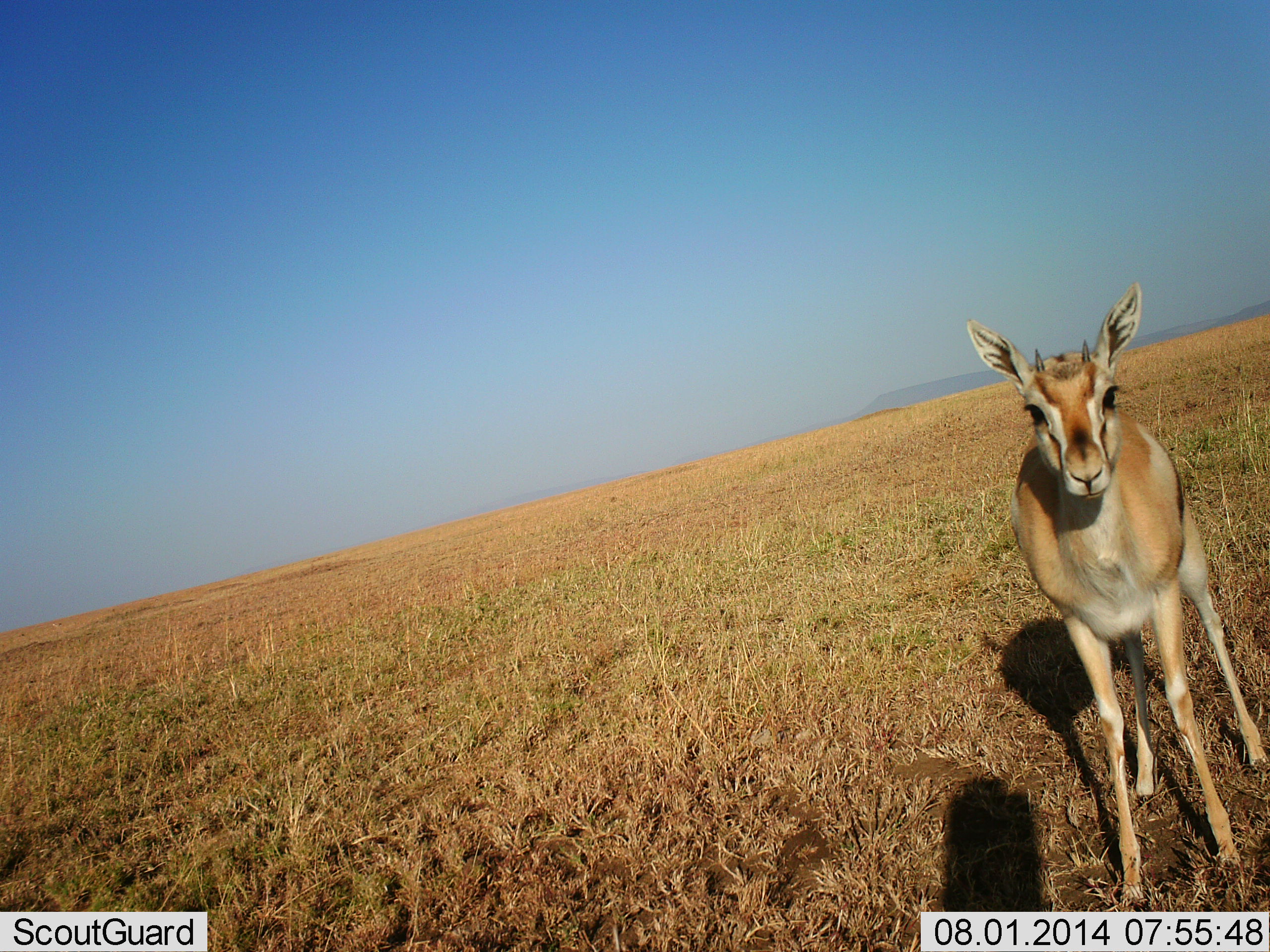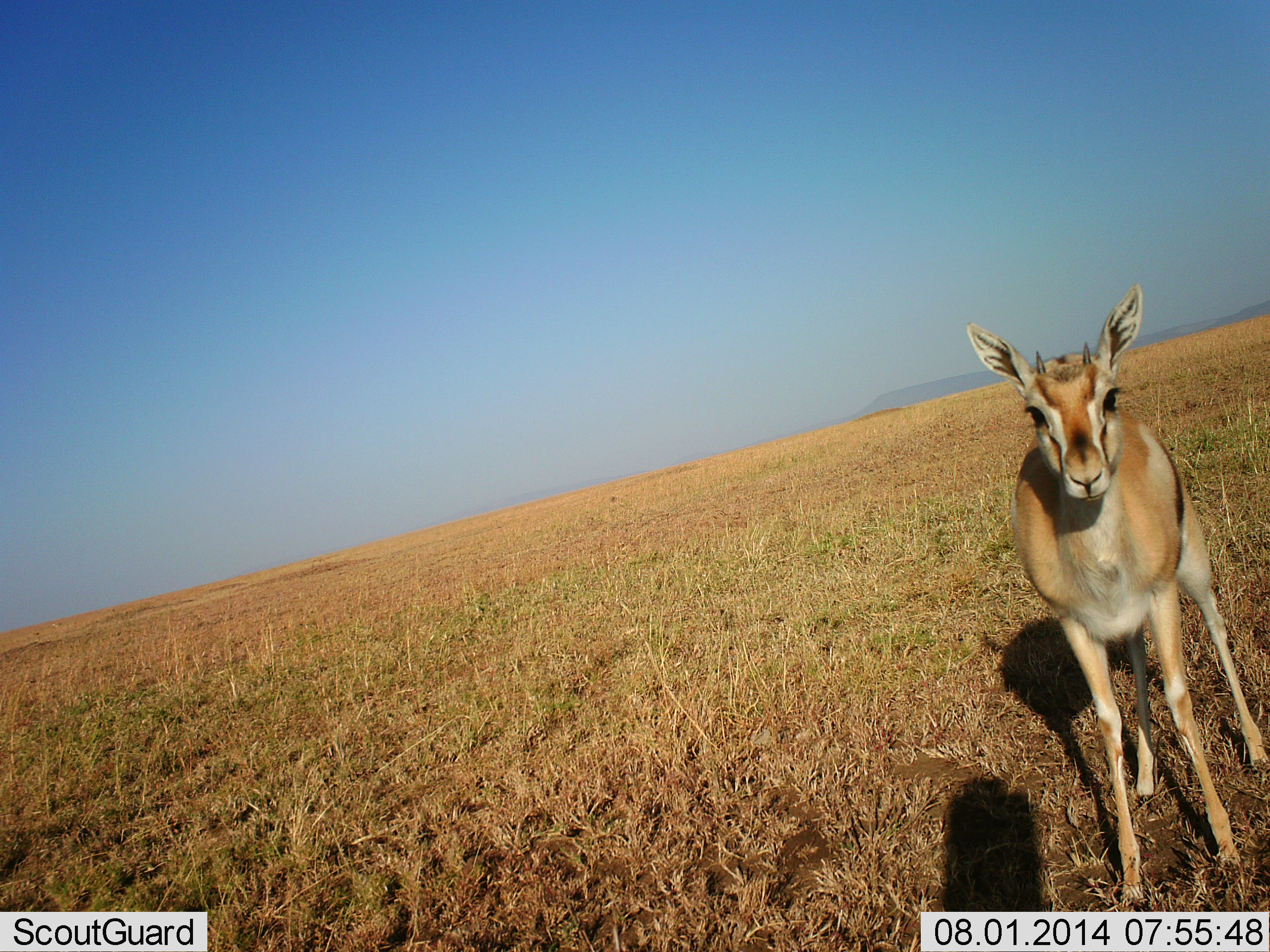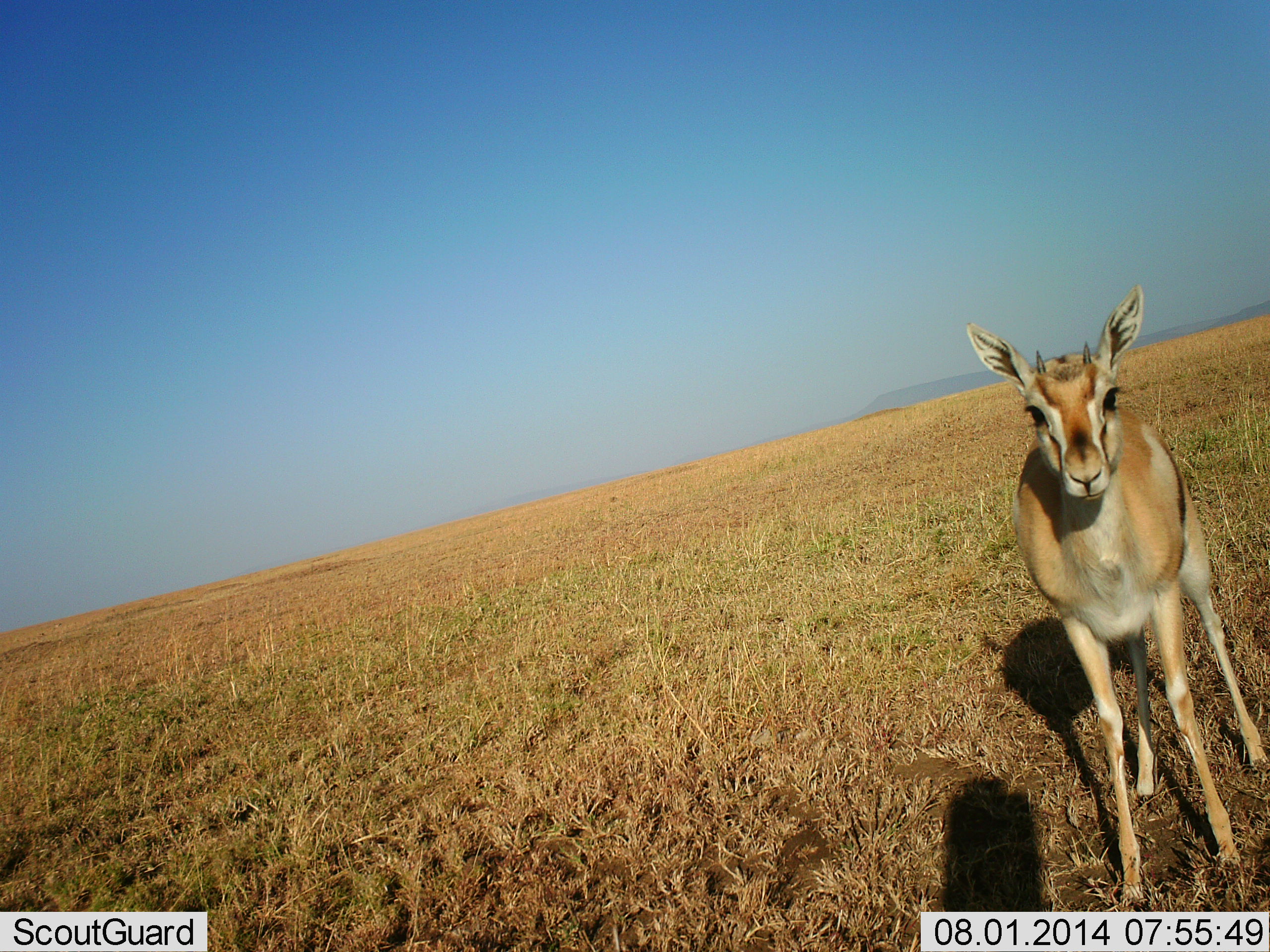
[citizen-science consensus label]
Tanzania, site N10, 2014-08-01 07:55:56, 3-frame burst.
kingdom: Animalia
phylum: Chordata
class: Mammalia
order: Artiodactyla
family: Bovidae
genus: Eudorcas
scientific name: Eudorcas thomsonii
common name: thomson's gazelle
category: gazellethomsons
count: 1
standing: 100%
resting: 0%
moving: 0%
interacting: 0%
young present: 10%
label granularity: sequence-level